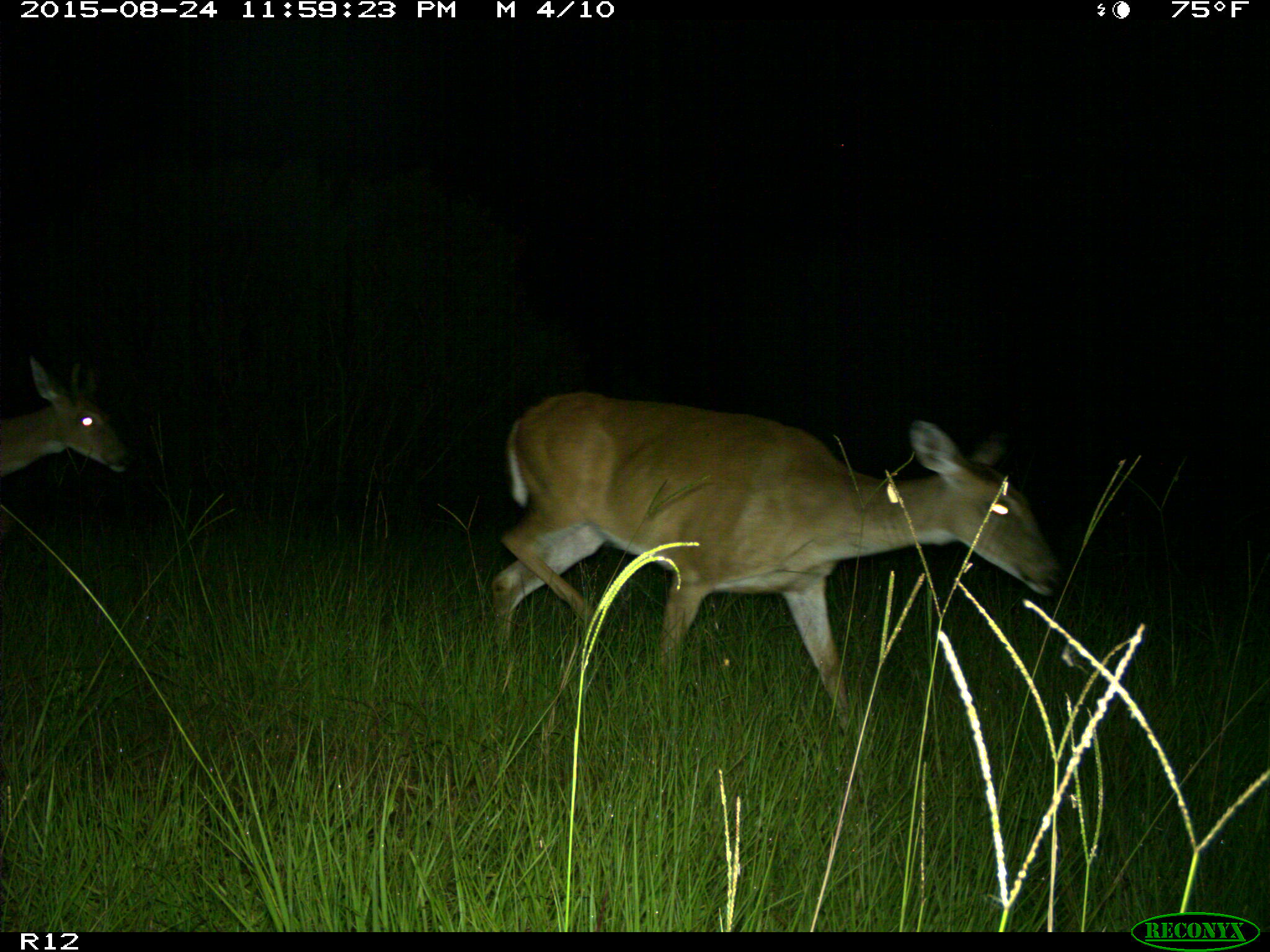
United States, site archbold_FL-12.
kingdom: Animalia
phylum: Chordata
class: Mammalia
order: Artiodactyla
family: Cervidae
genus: Odocoileus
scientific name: Odocoileus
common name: deer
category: unidentified deer